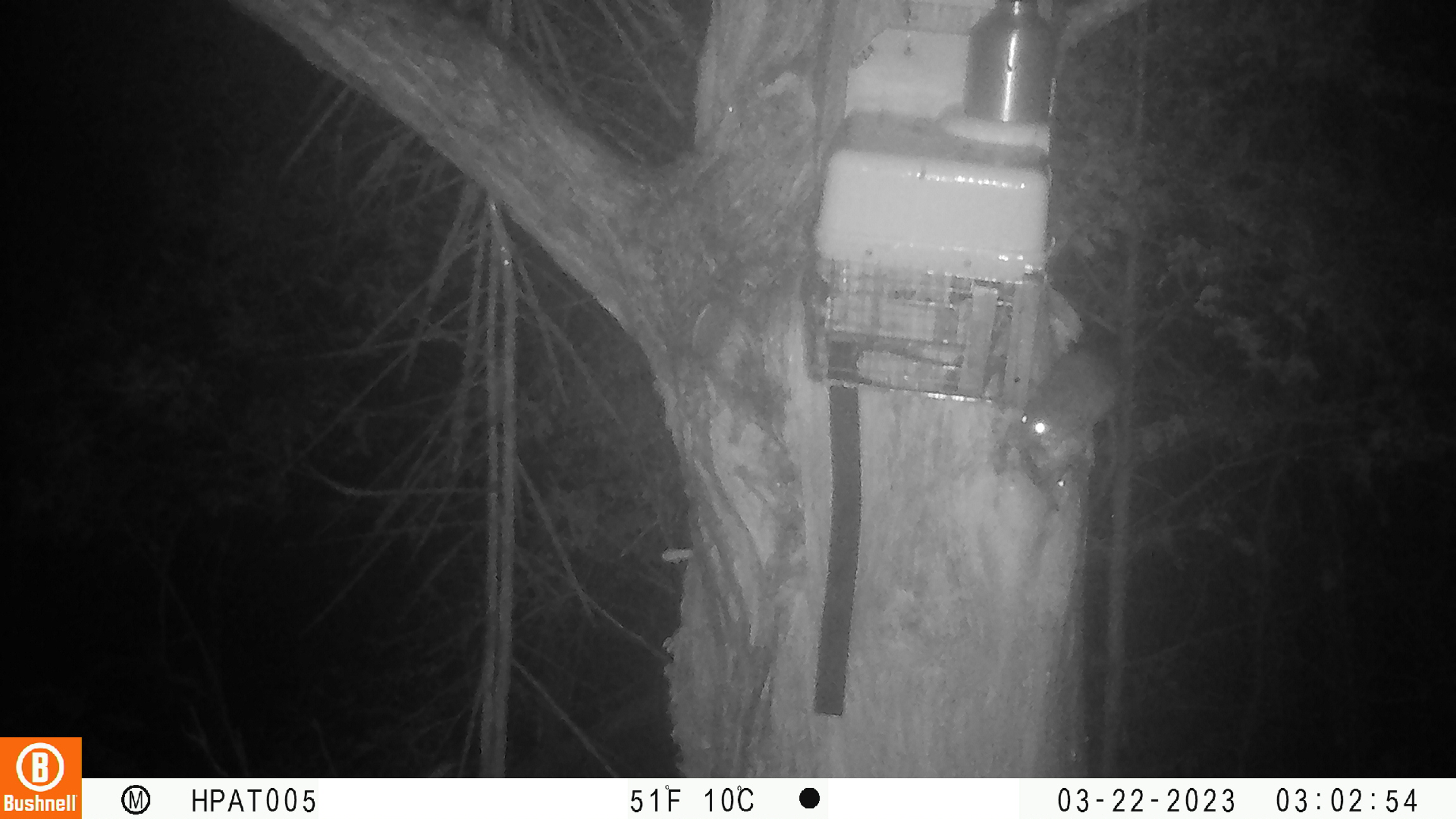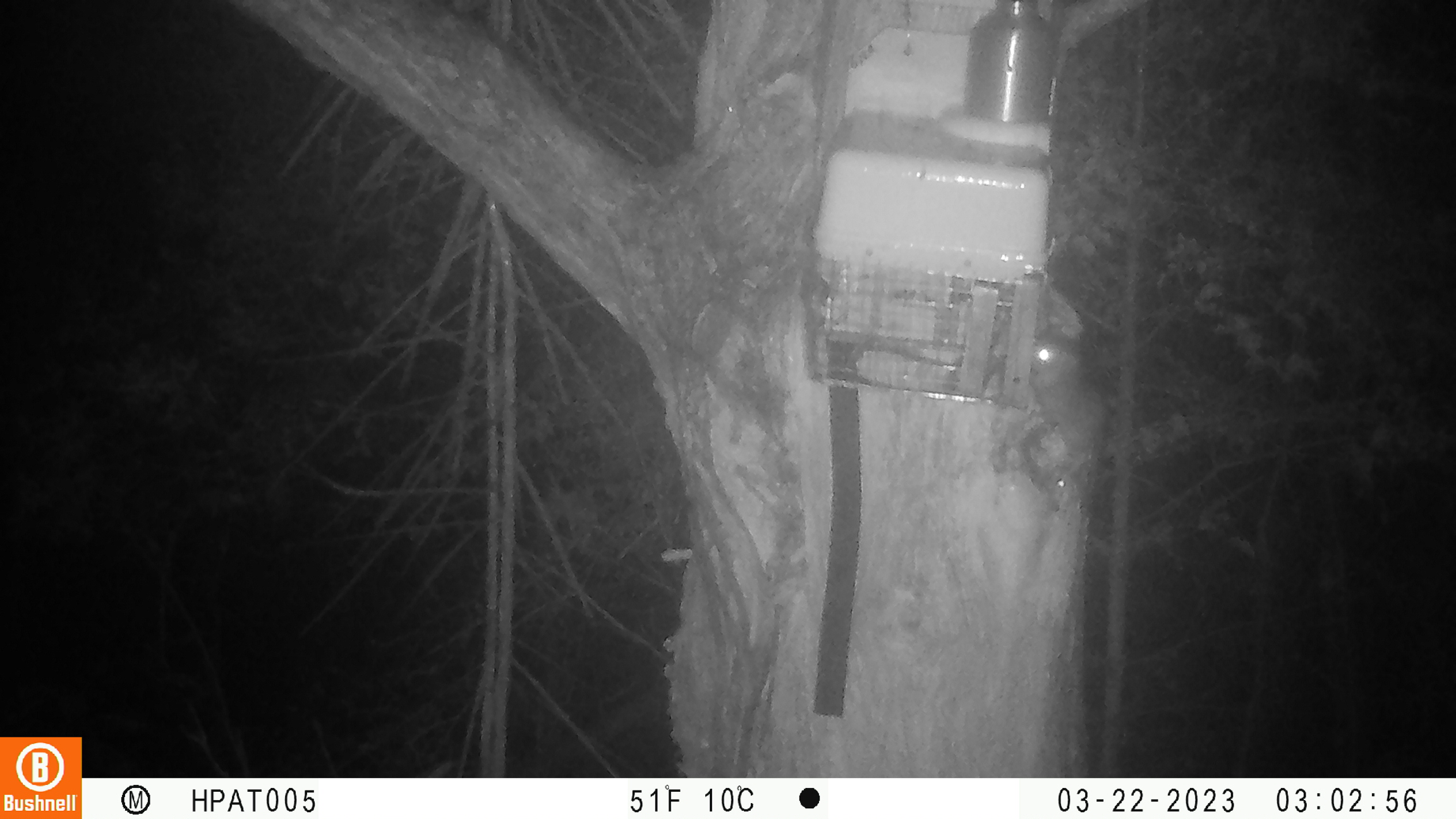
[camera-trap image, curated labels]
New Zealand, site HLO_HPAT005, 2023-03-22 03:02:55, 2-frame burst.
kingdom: Animalia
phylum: Chordata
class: Mammalia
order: Rodentia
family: Muridae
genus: Rattus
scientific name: Rattus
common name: rat